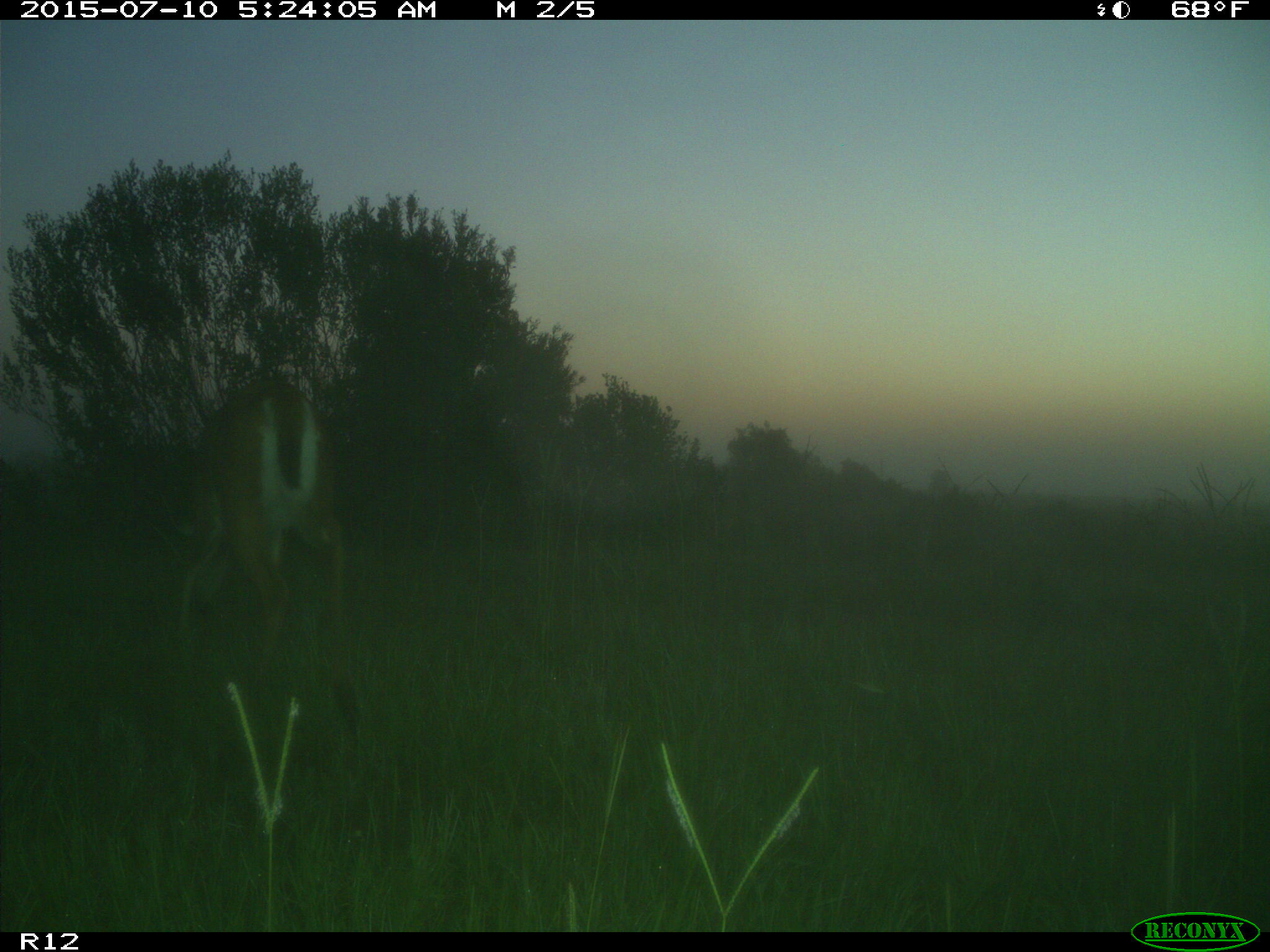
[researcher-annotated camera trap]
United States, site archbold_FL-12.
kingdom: Animalia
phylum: Chordata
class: Mammalia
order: Artiodactyla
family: Cervidae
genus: Odocoileus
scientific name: Odocoileus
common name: deer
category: unidentified deer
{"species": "unidentified deer (deer) (Odocoileus)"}